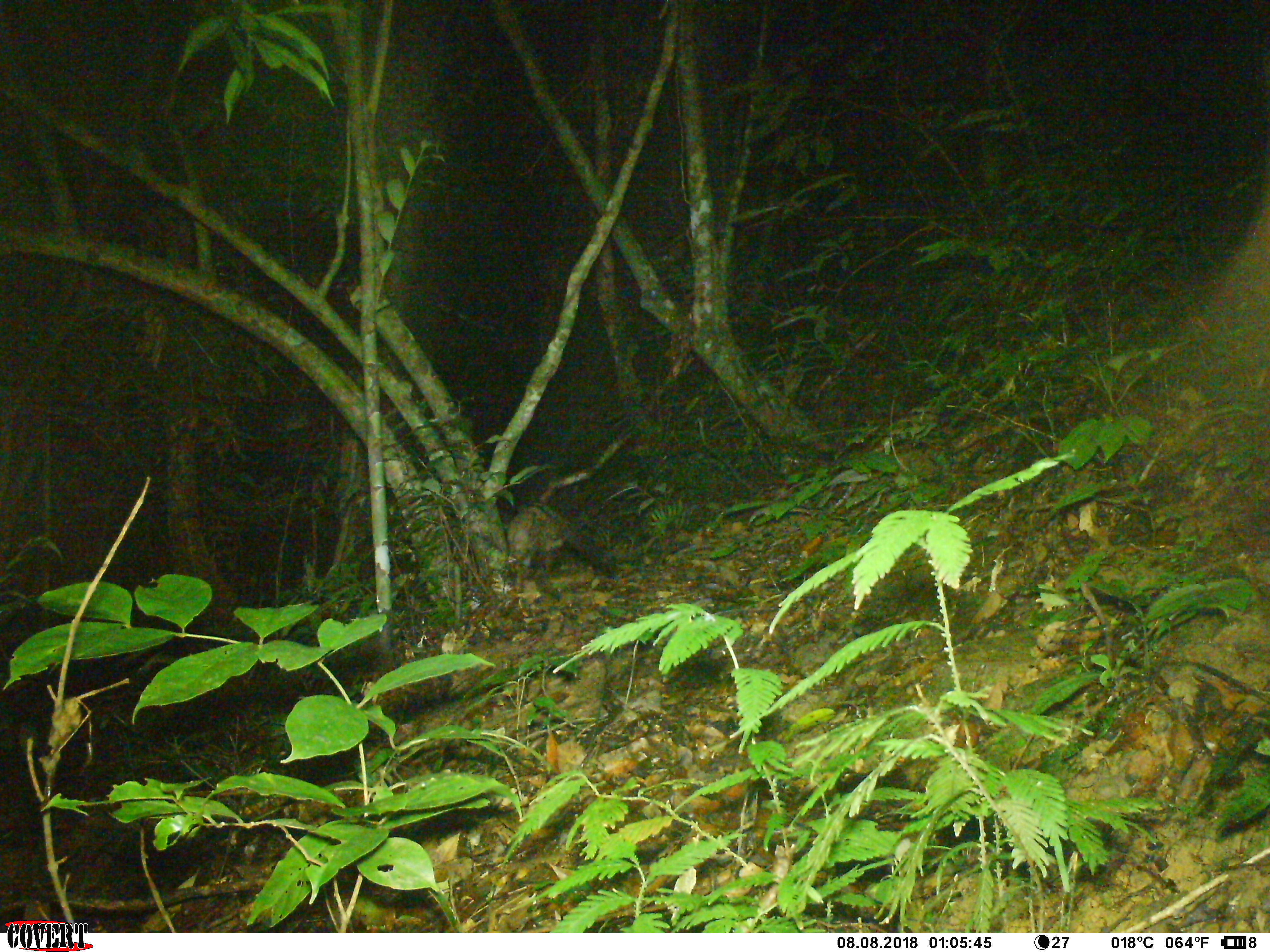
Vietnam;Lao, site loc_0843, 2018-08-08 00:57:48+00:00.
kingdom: Animalia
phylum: Chordata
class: Mammalia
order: Carnivora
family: Viverridae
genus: Paradoxurus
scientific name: Paradoxurus hermaphroditus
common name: common palm civet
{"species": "common palm civet (Paradoxurus hermaphroditus)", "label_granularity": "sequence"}